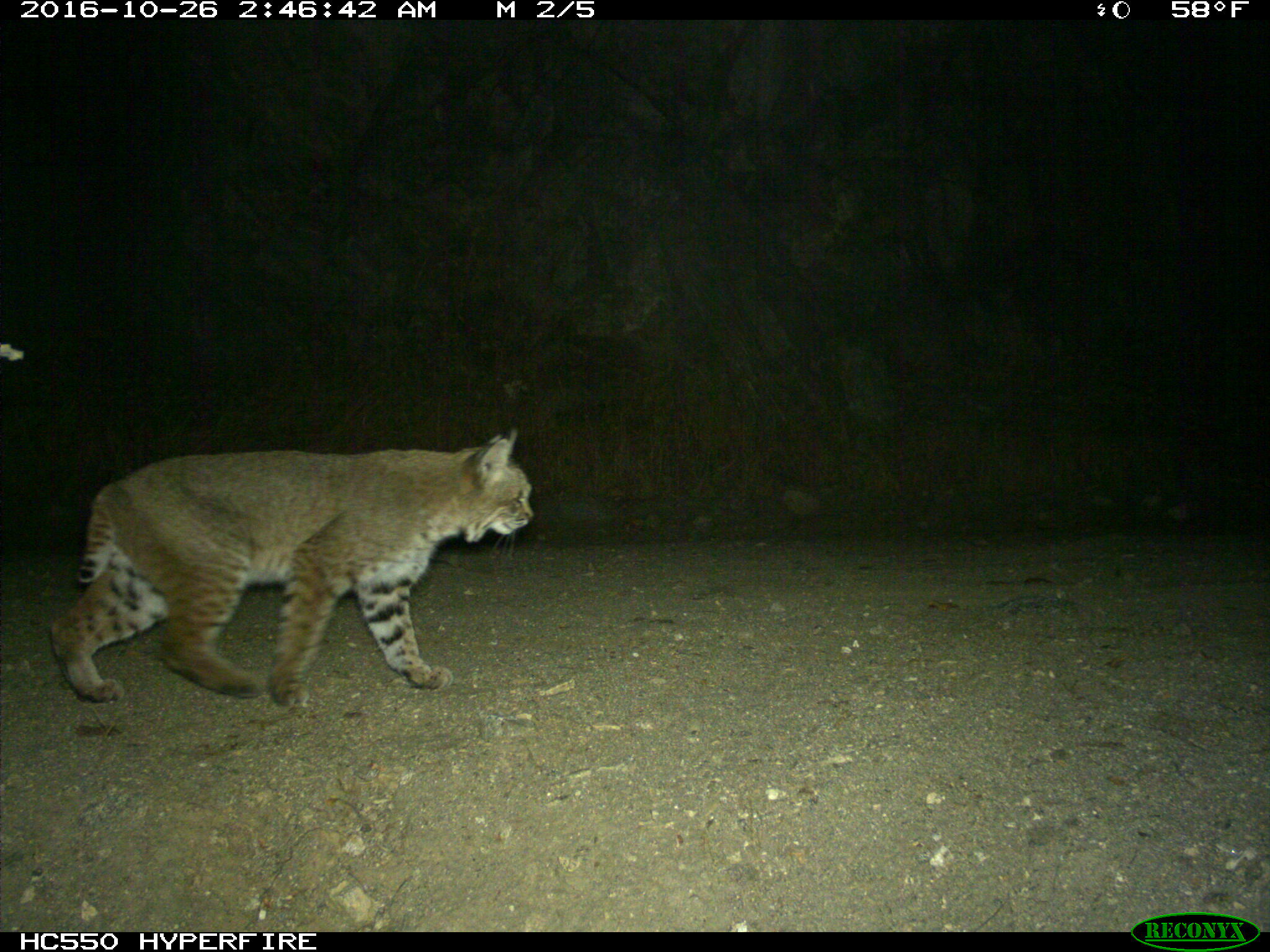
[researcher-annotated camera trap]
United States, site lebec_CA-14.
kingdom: Animalia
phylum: Chordata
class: Mammalia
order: Carnivora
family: Felidae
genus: Lynx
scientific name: Lynx rufus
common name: bobcat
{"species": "Lynx rufus (bobcat)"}